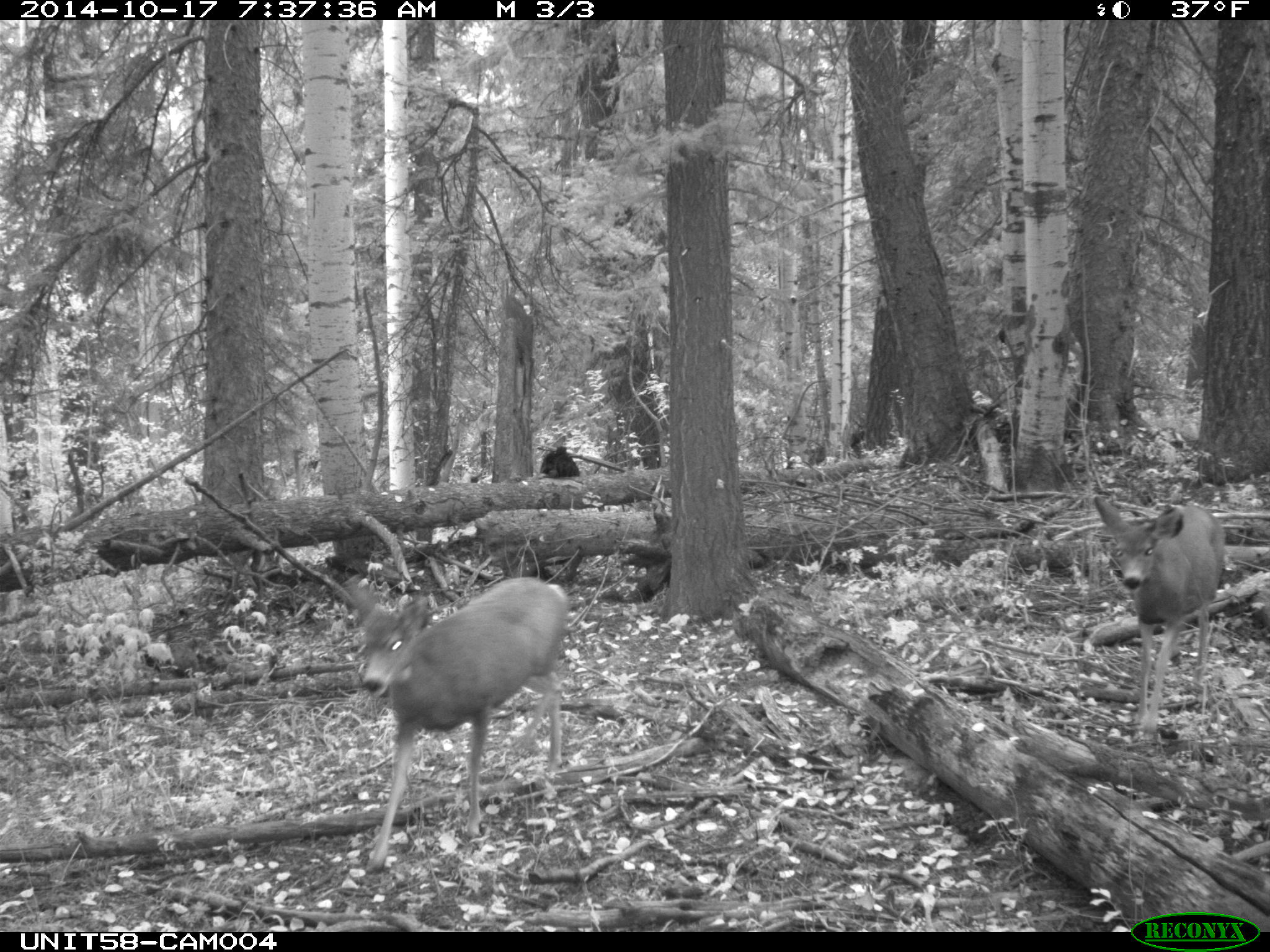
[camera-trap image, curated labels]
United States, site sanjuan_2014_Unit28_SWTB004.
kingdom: Animalia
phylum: Chordata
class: Mammalia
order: Artiodactyla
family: Cervidae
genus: Odocoileus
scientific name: Odocoileus hemionus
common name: mule deer